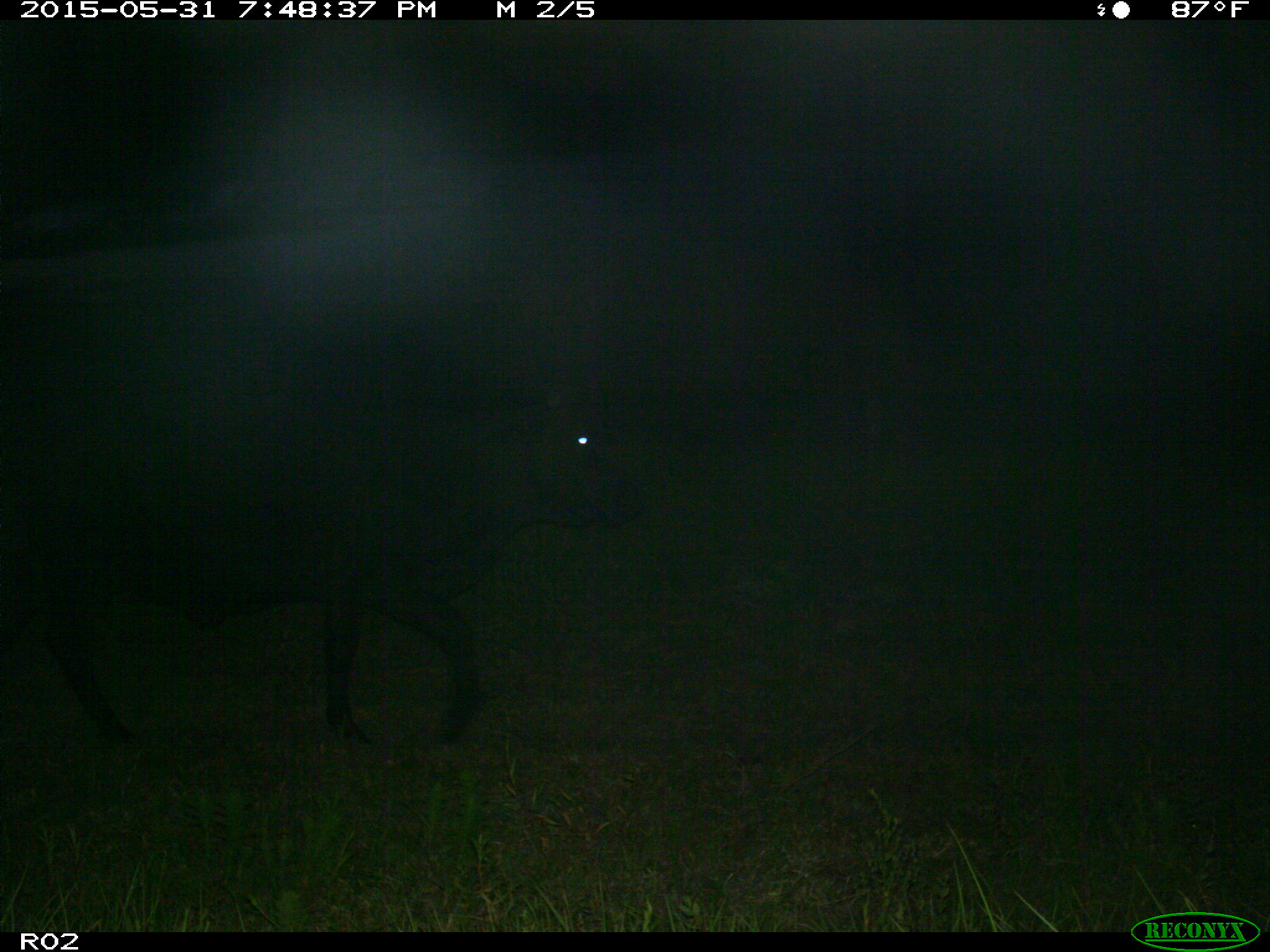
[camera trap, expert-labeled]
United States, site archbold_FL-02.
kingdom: Animalia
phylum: Chordata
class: Mammalia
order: Artiodactyla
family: Bovidae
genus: Bos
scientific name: Bos taurus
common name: domestic cow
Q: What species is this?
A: Bos taurus (domestic cow).